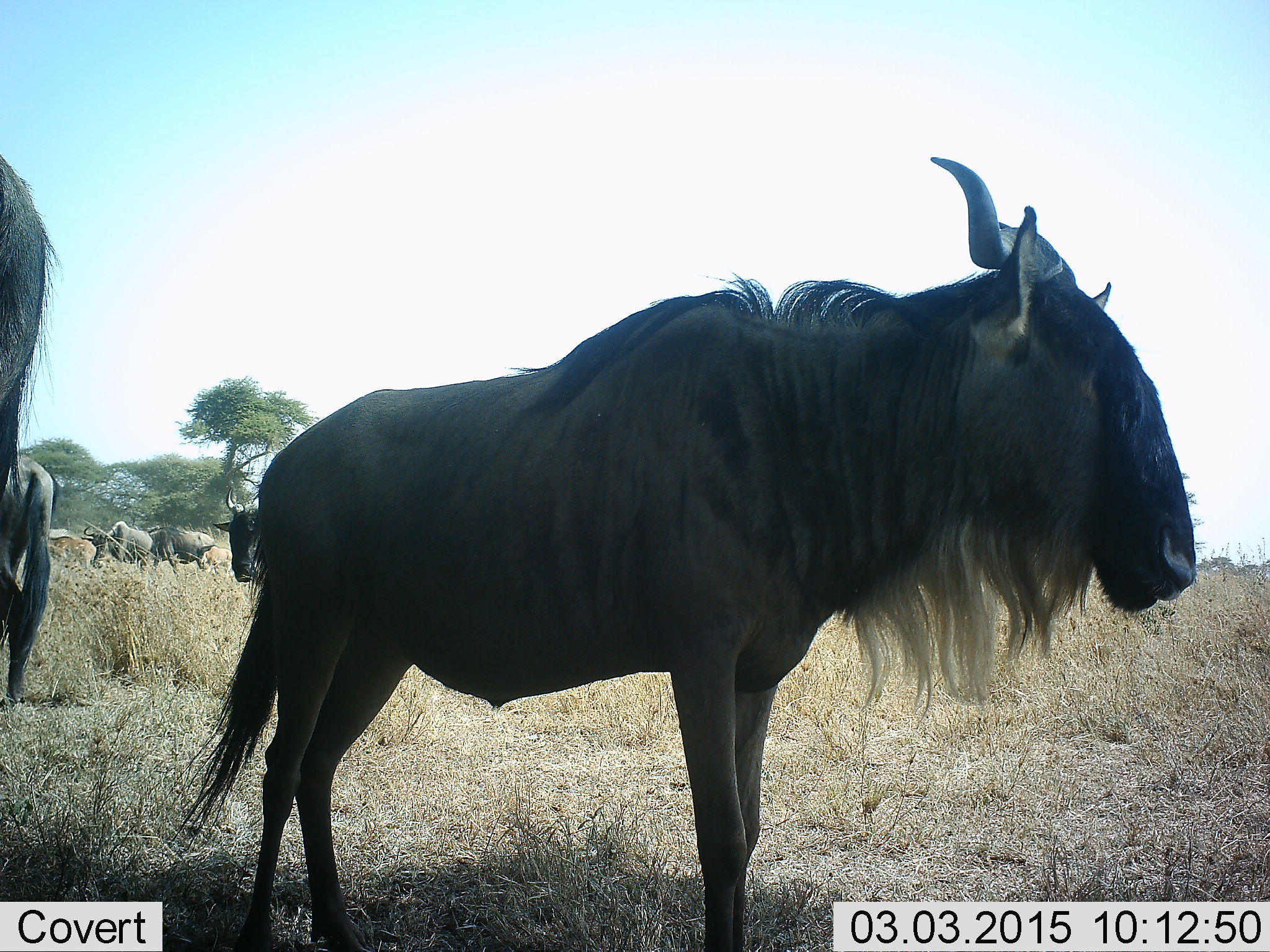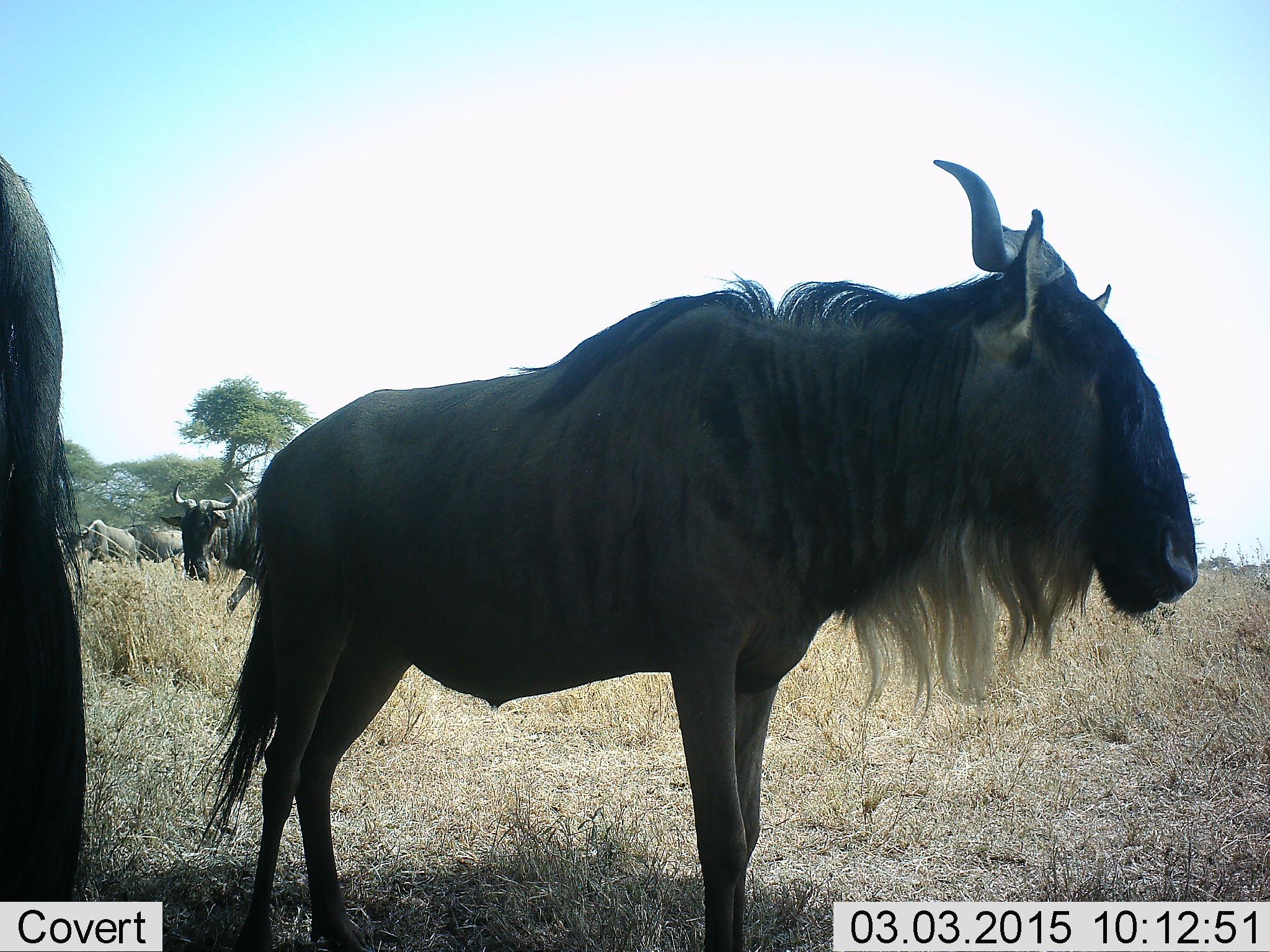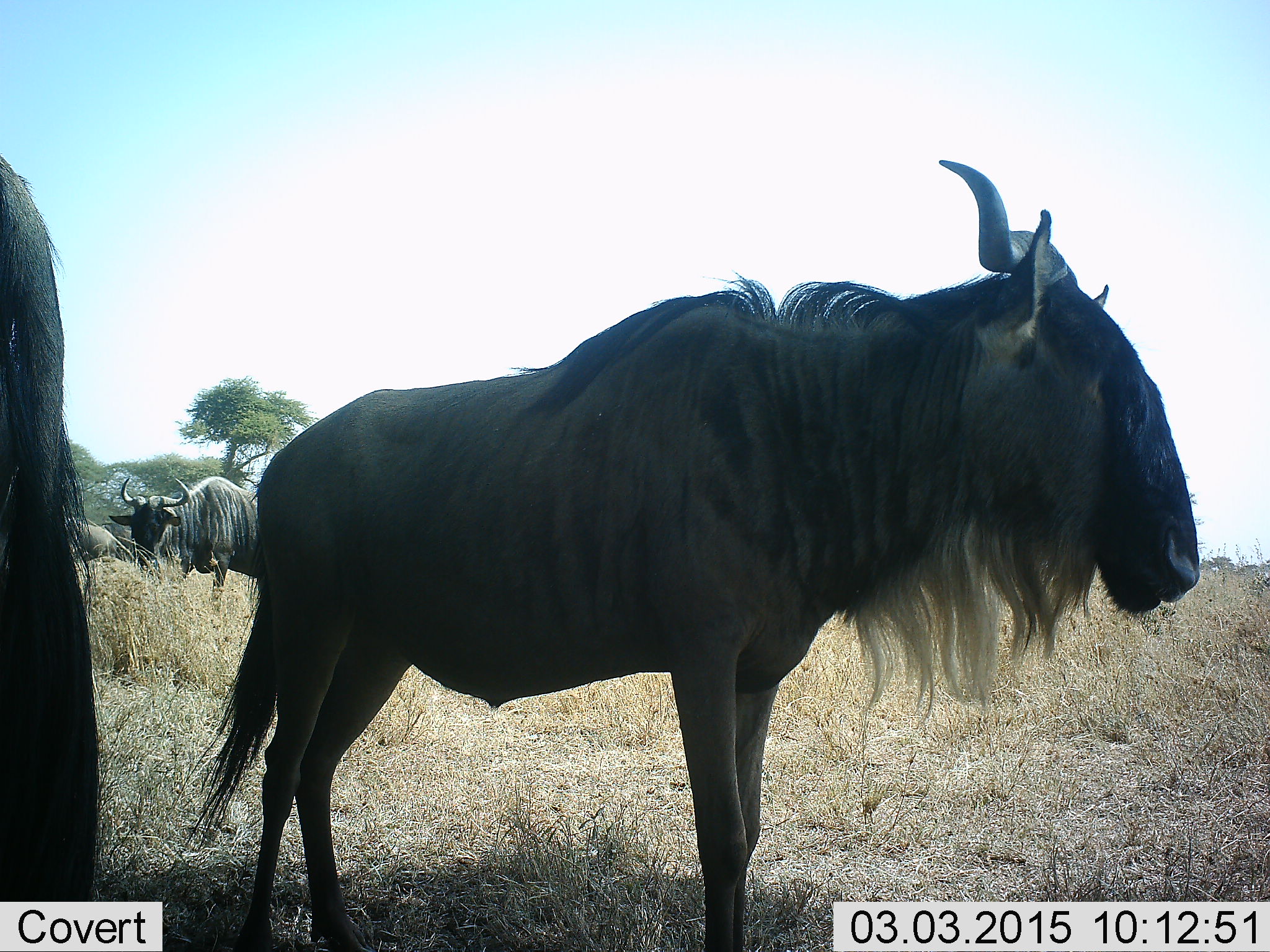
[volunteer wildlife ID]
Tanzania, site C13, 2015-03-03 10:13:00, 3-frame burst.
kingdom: Animalia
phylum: Chordata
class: Mammalia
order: Artiodactyla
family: Bovidae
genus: Connochaetes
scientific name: Connochaetes taurinus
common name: blue wildebeest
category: wildebeest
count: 5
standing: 100%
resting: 10%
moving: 70%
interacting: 0%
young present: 10%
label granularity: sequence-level